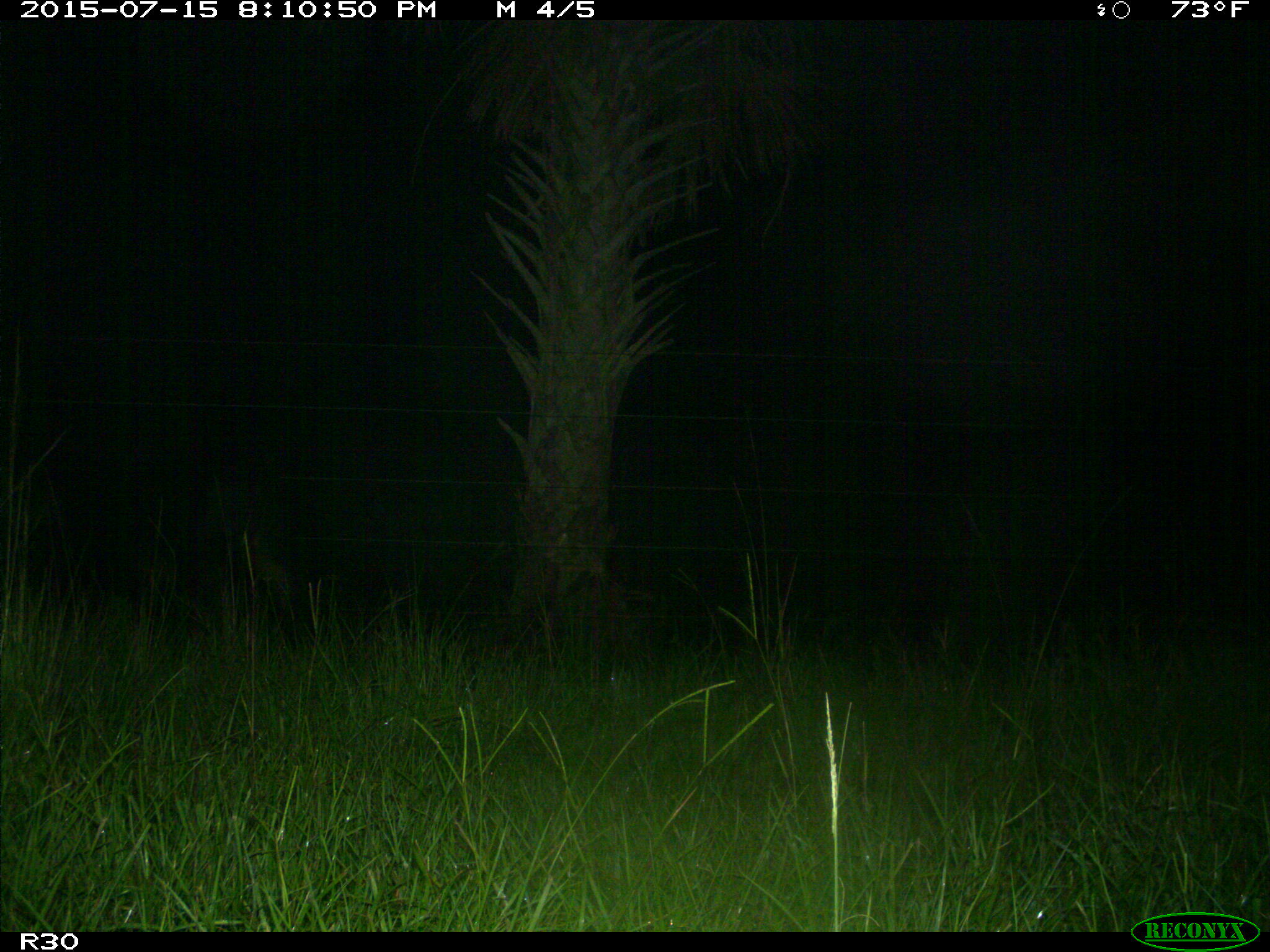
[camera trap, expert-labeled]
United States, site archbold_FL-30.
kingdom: Animalia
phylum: Chordata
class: Mammalia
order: Artiodactyla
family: Bovidae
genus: Bos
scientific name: Bos taurus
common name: domestic cow